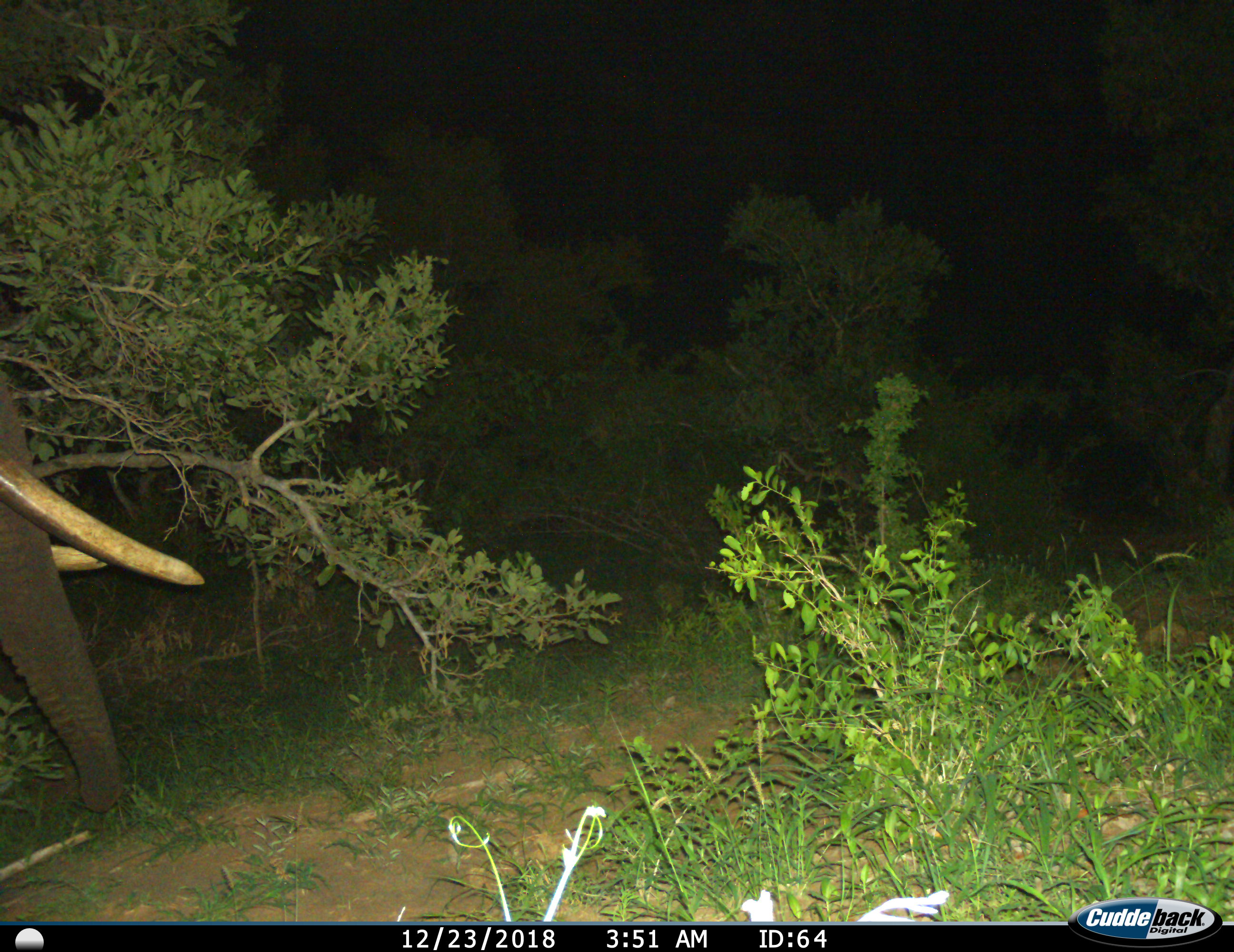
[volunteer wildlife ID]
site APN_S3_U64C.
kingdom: Animalia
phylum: Chordata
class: Mammalia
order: Proboscidea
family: Elephantidae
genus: Loxodonta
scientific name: Loxodonta africana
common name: african bush elephant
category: elephant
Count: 1.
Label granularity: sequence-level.